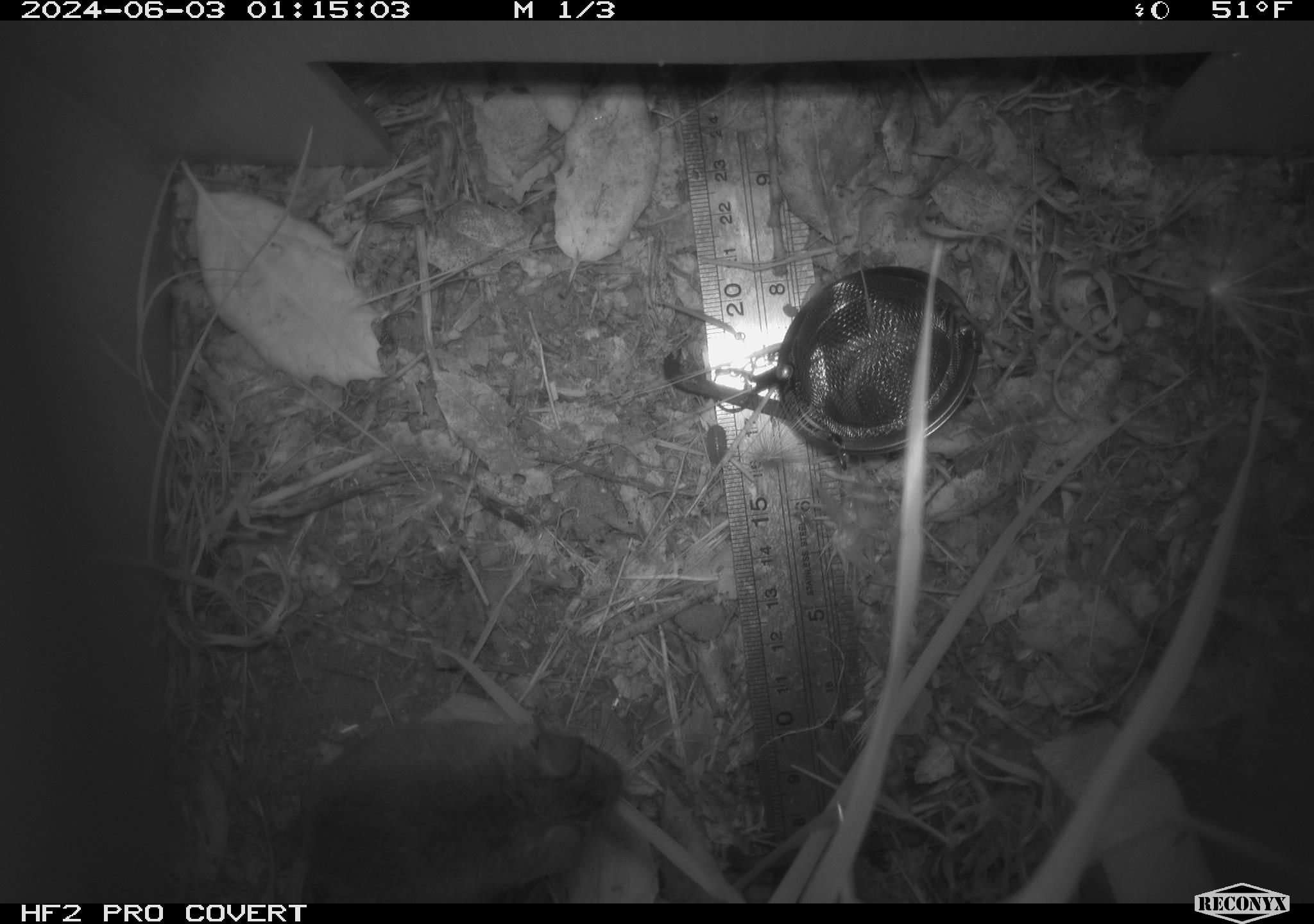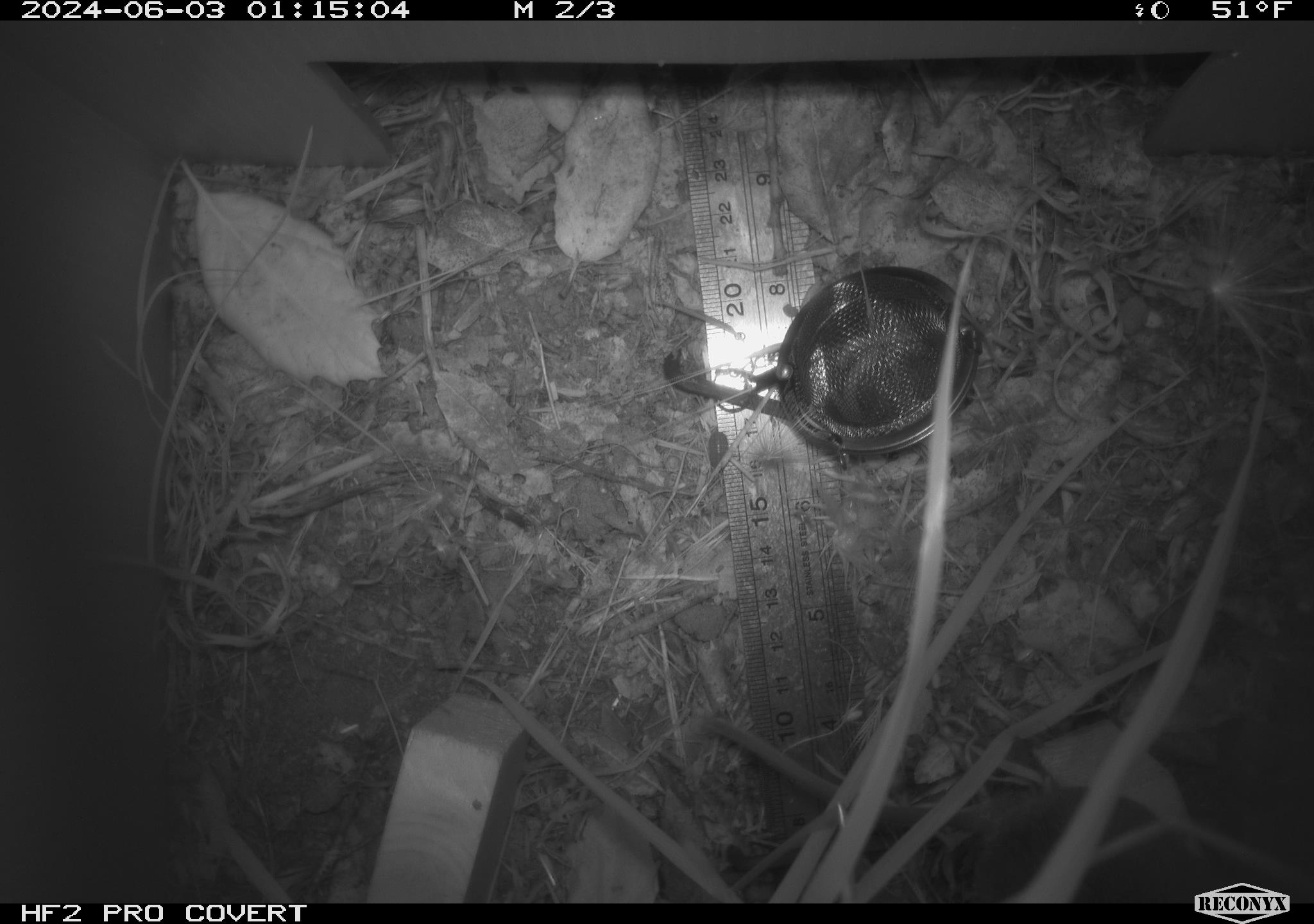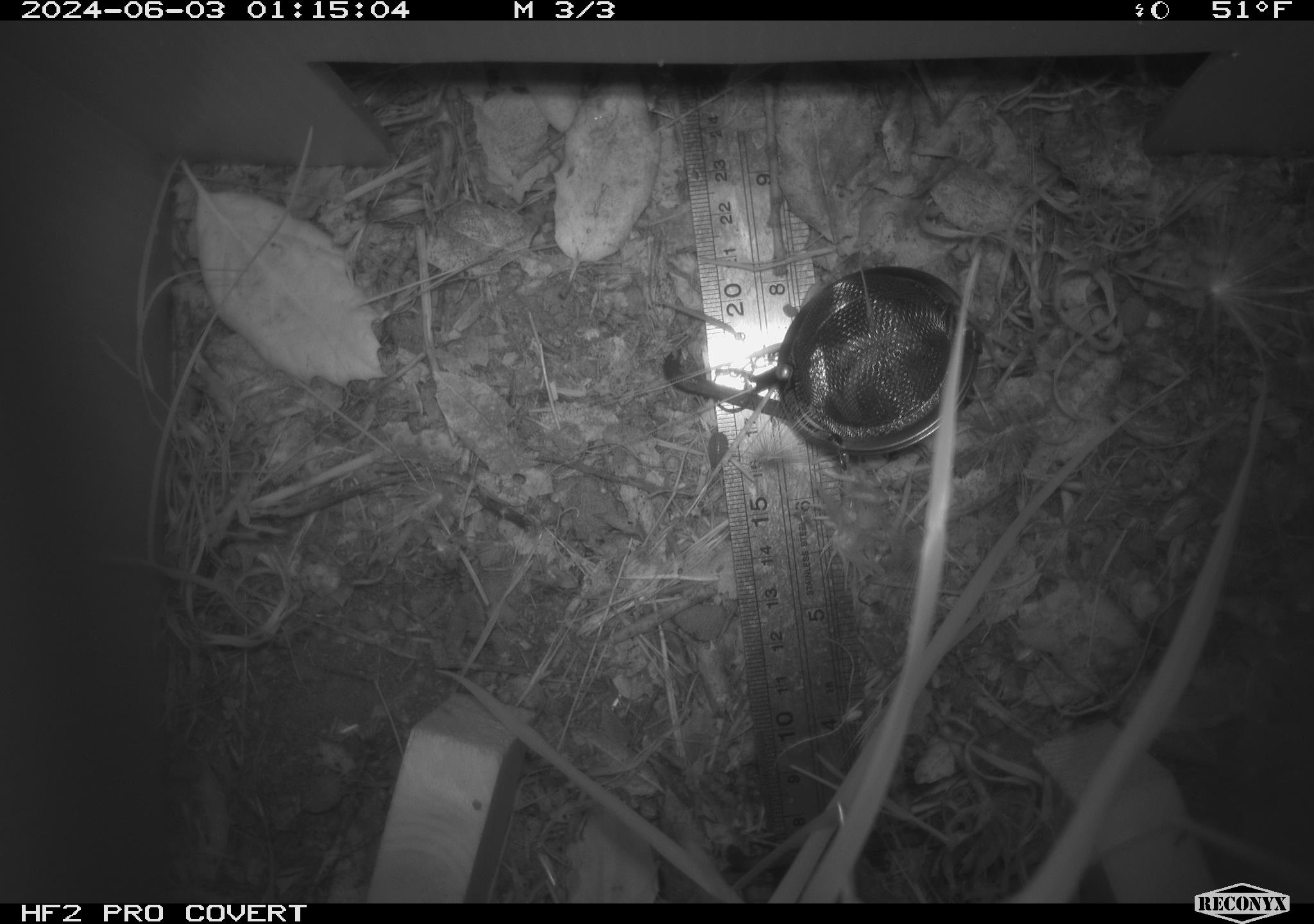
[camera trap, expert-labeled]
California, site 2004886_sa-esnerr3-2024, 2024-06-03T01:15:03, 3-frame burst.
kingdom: Animalia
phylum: Chordata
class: Mammalia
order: Rodentia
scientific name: Rodentia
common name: rodent